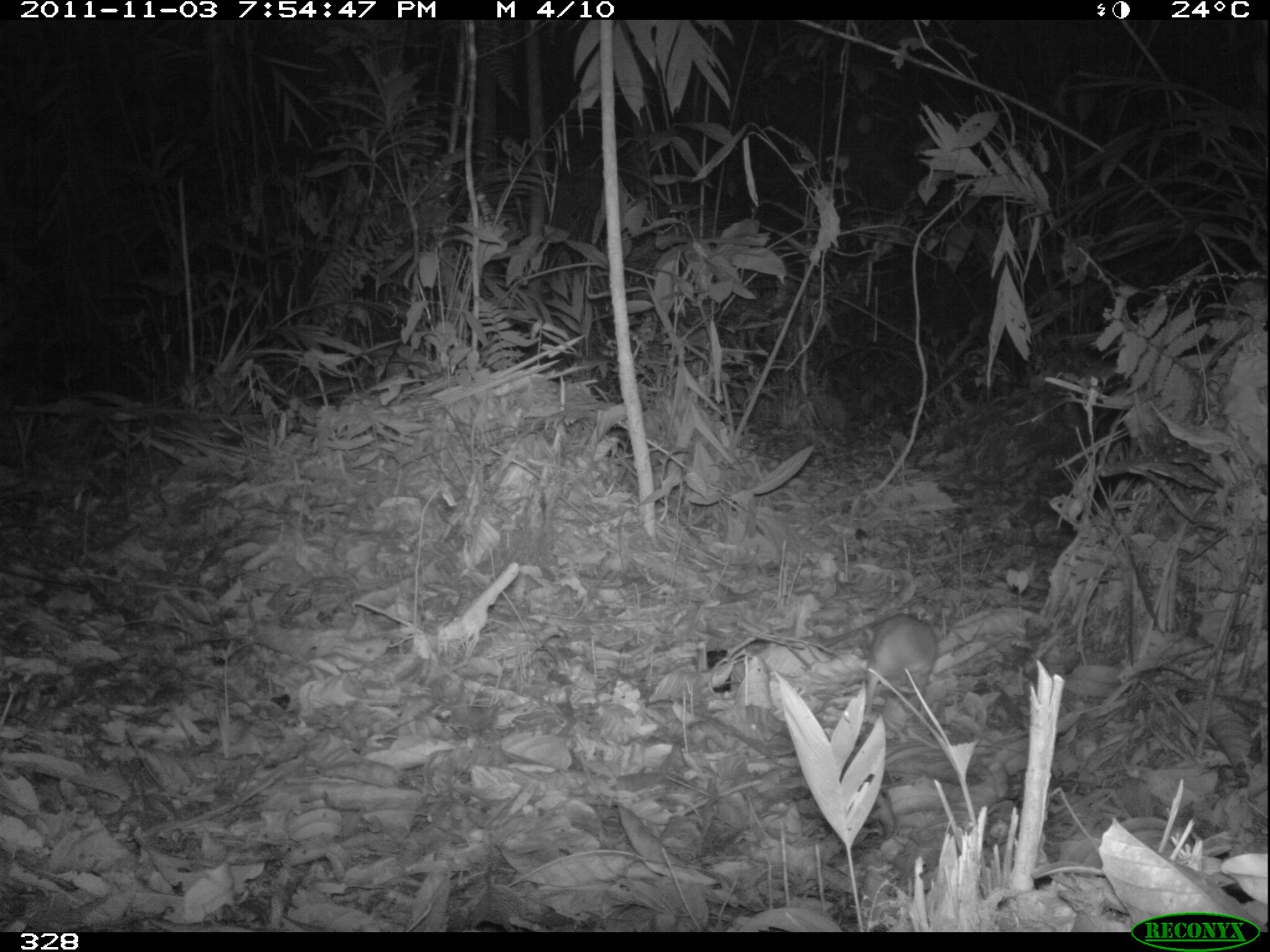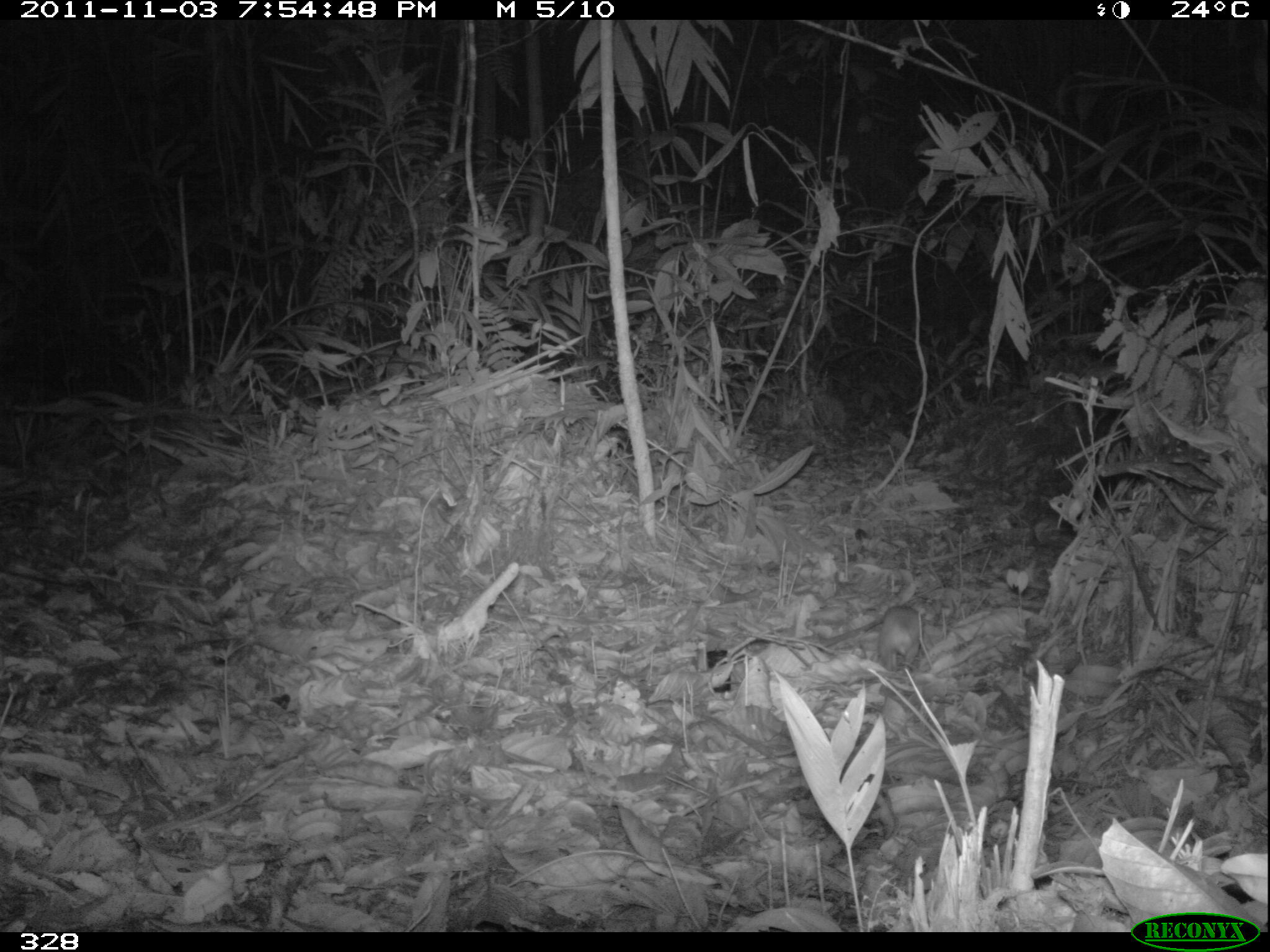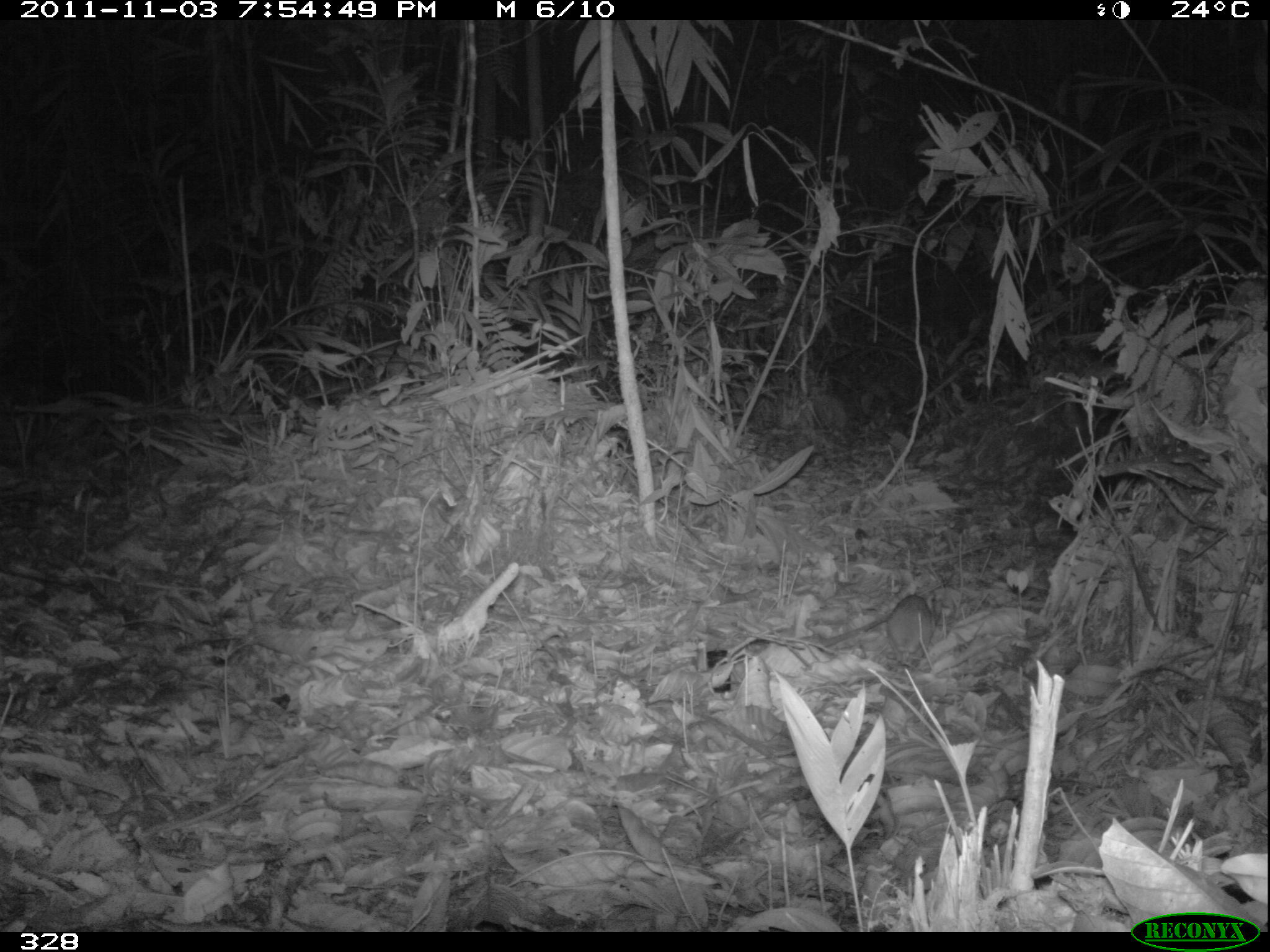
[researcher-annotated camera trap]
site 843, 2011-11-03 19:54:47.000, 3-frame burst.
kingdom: Animalia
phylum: Chordata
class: Mammalia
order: Rodentia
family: Dasyproctidae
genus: Dasyprocta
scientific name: Dasyprocta punctata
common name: central american agouti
Dasyprocta punctata (central american agouti).